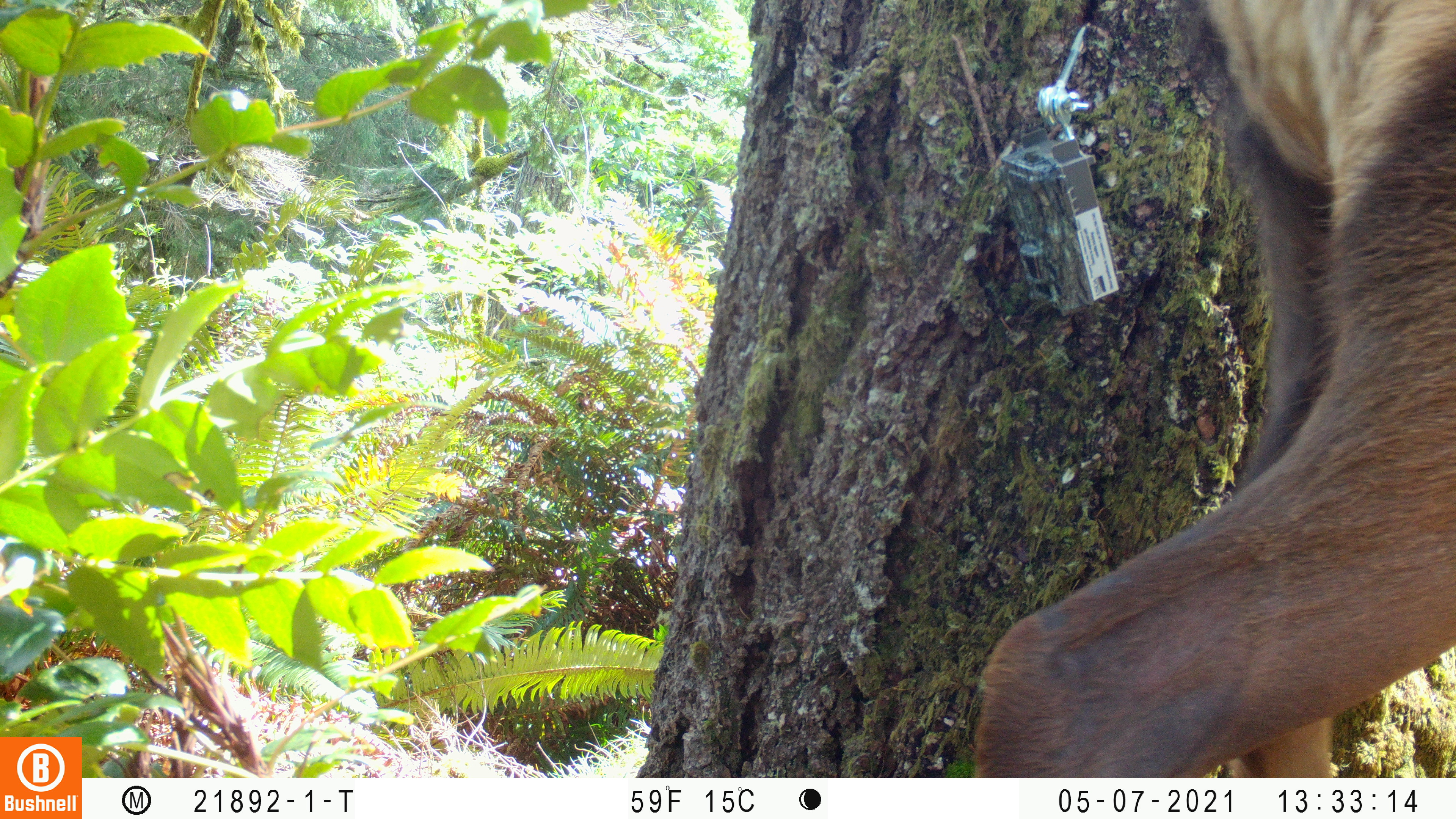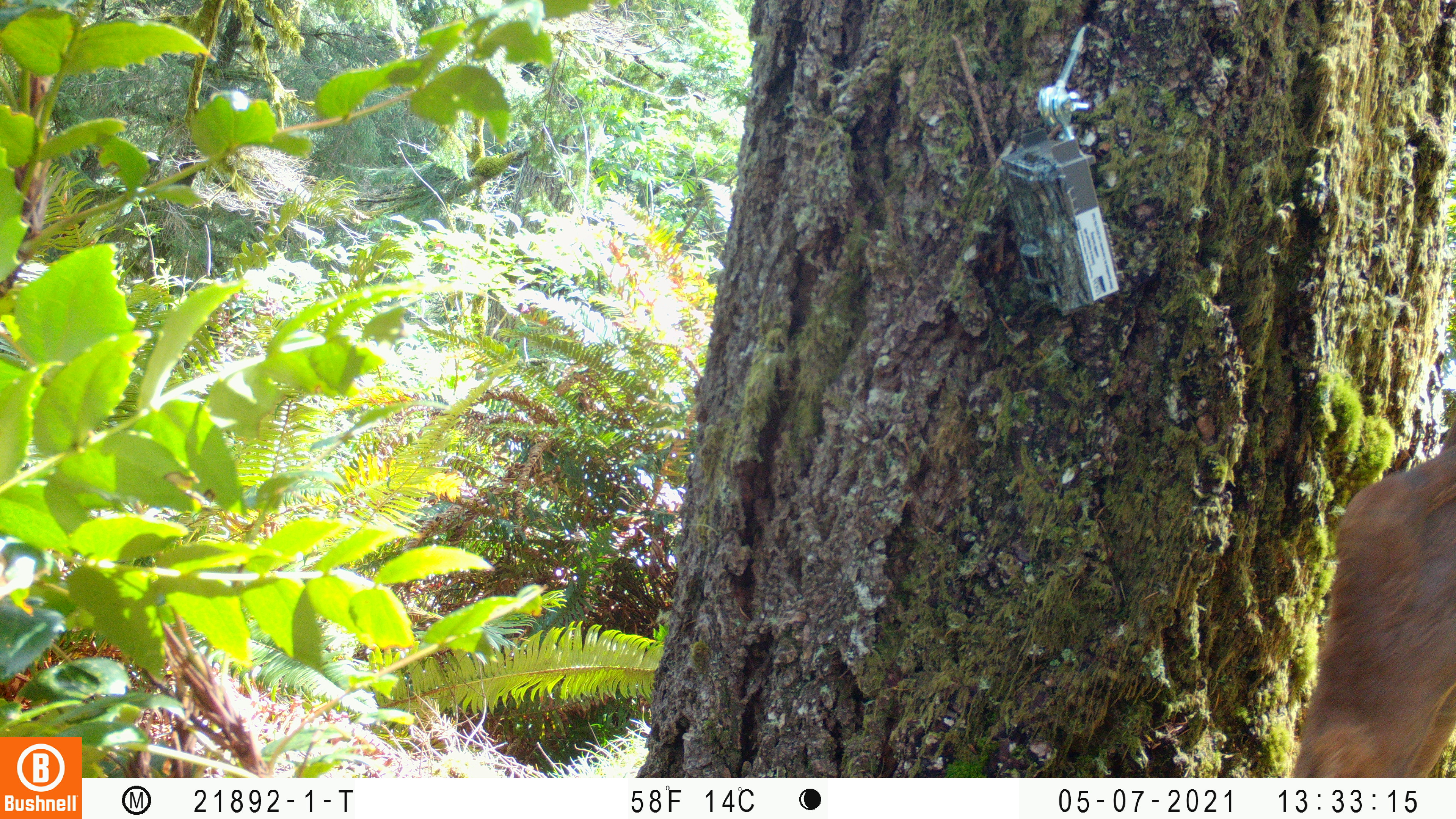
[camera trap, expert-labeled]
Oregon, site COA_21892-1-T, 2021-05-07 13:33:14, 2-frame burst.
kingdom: Animalia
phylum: Chordata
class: Mammalia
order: Artiodactyla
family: Cervidae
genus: Cervus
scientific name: Cervus canadensis roosevelti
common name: roosevelt elk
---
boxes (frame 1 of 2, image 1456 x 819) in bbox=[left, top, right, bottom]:
roosevelt elk: bbox=[955, 0, 1455, 776]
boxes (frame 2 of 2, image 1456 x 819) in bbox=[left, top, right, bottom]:
roosevelt elk: bbox=[1274, 438, 1455, 777]